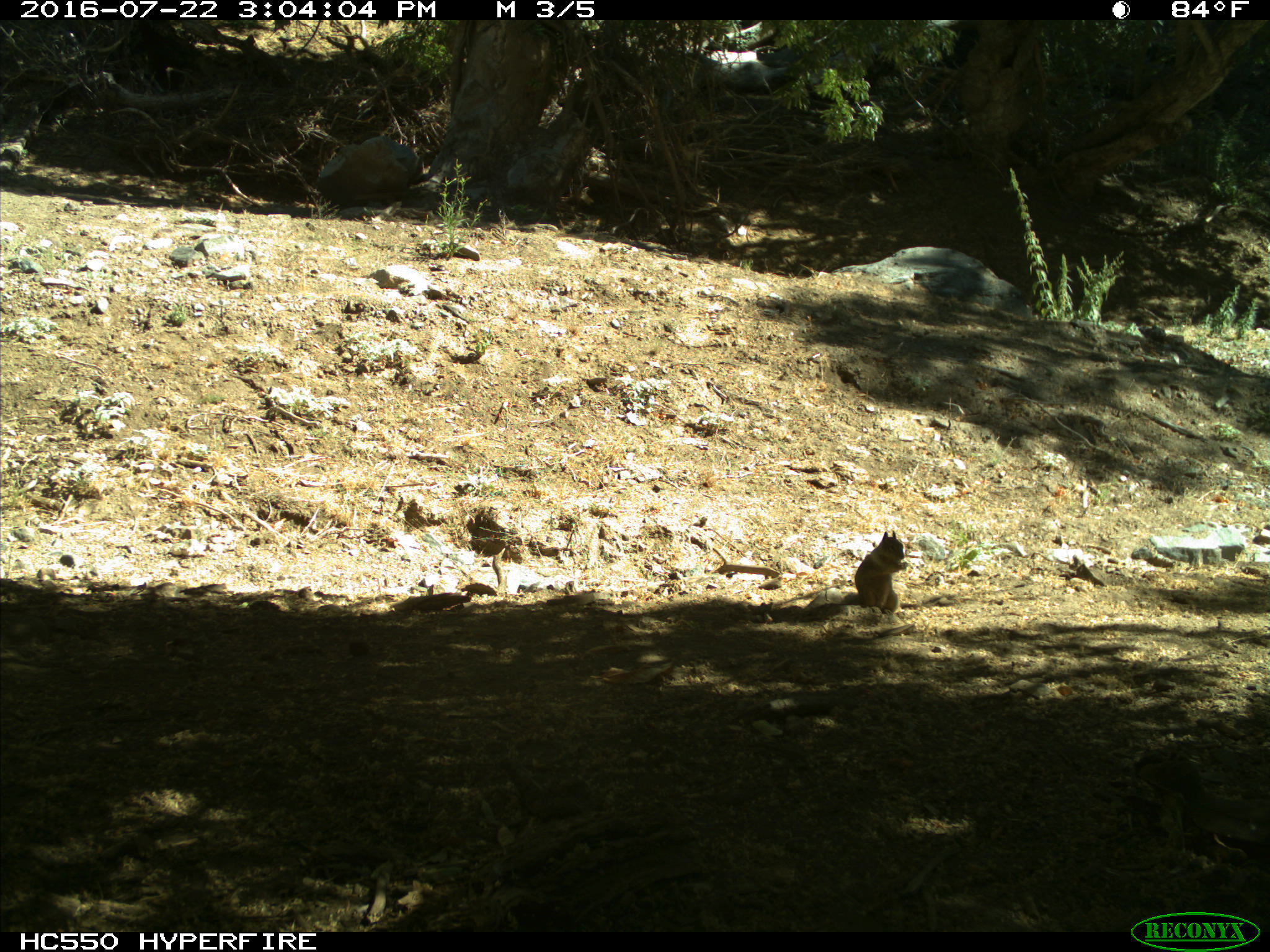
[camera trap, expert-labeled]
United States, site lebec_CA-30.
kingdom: Animalia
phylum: Chordata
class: Mammalia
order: Rodentia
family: Sciuridae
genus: Otospermophilus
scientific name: Otospermophilus beecheyi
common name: california ground squirrel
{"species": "Otospermophilus beecheyi (california ground squirrel)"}